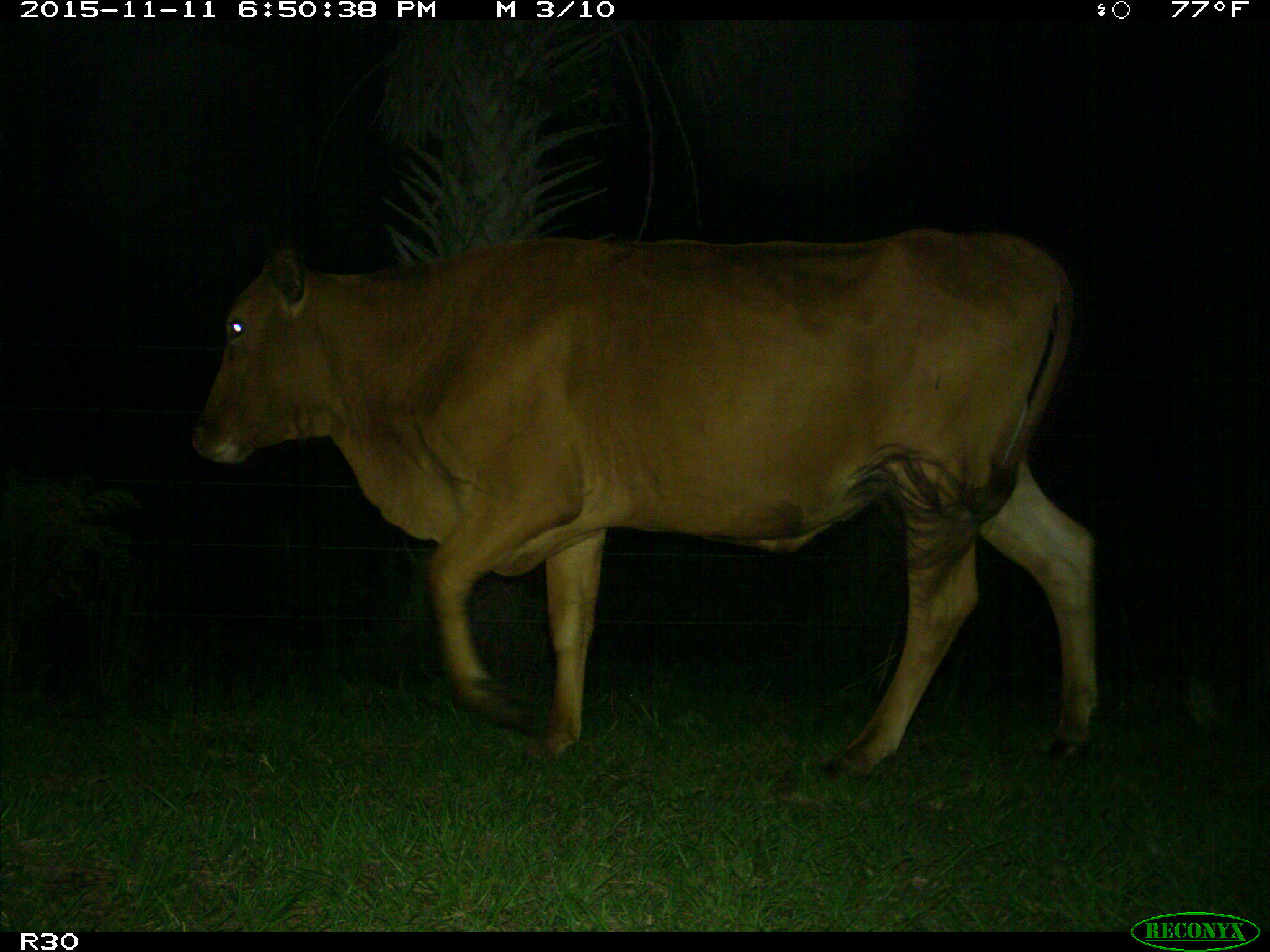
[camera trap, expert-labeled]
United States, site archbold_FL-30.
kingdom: Animalia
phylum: Chordata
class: Mammalia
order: Artiodactyla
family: Bovidae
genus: Bos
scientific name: Bos taurus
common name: domestic cow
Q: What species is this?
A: Bos taurus (domestic cow).